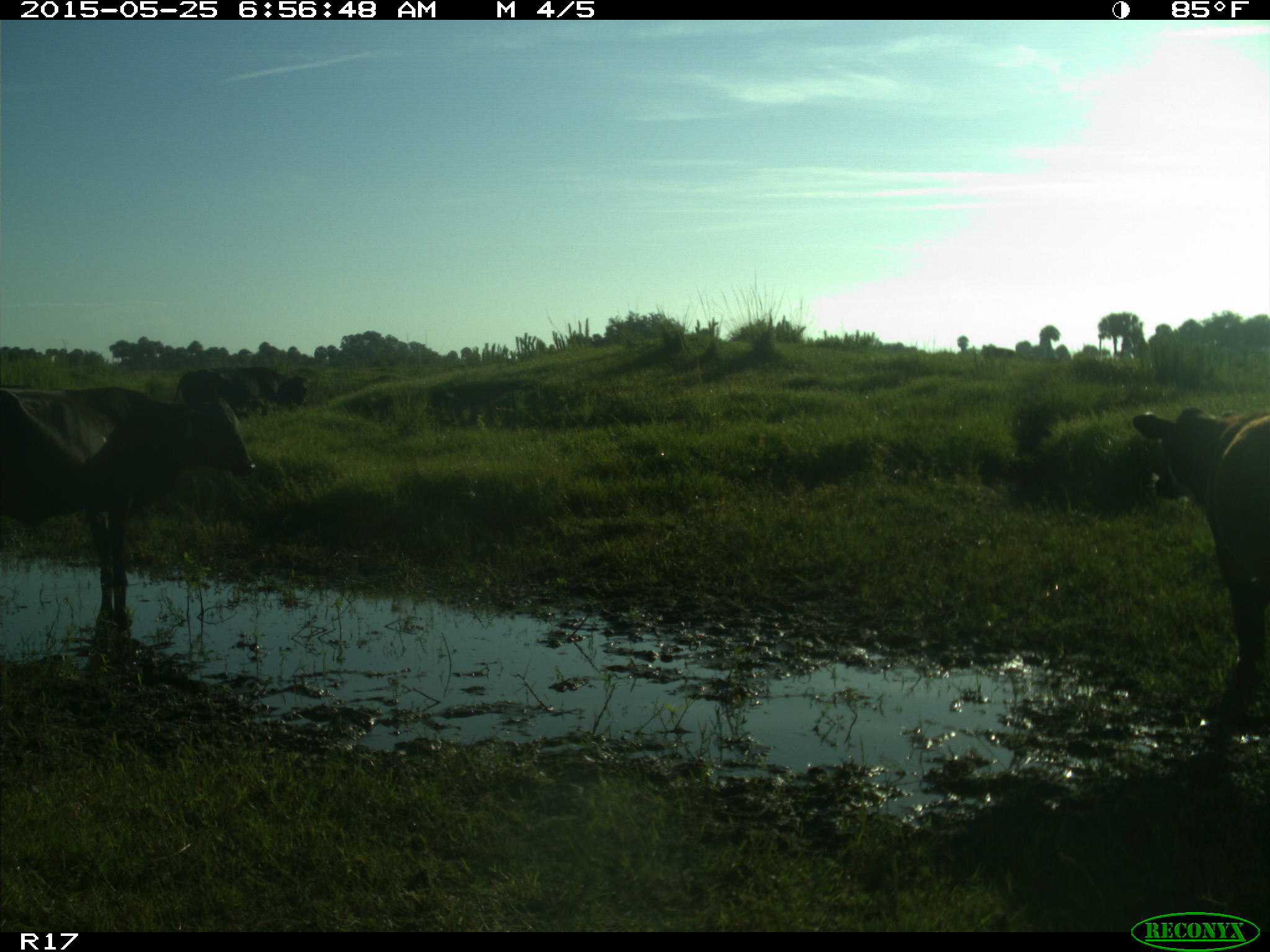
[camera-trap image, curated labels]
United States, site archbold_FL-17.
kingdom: Animalia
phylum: Chordata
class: Mammalia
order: Artiodactyla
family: Bovidae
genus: Bos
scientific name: Bos taurus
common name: domestic cow